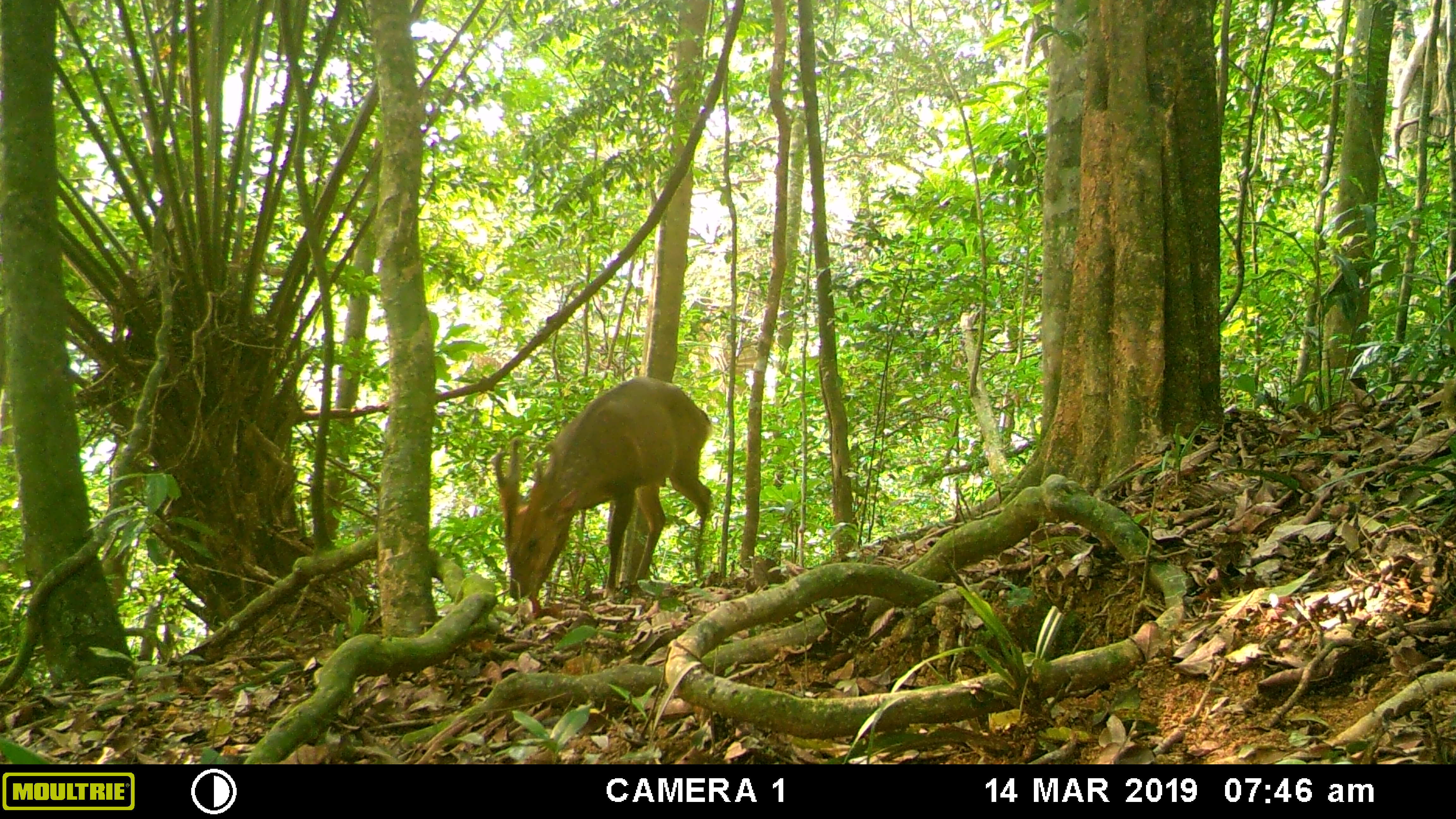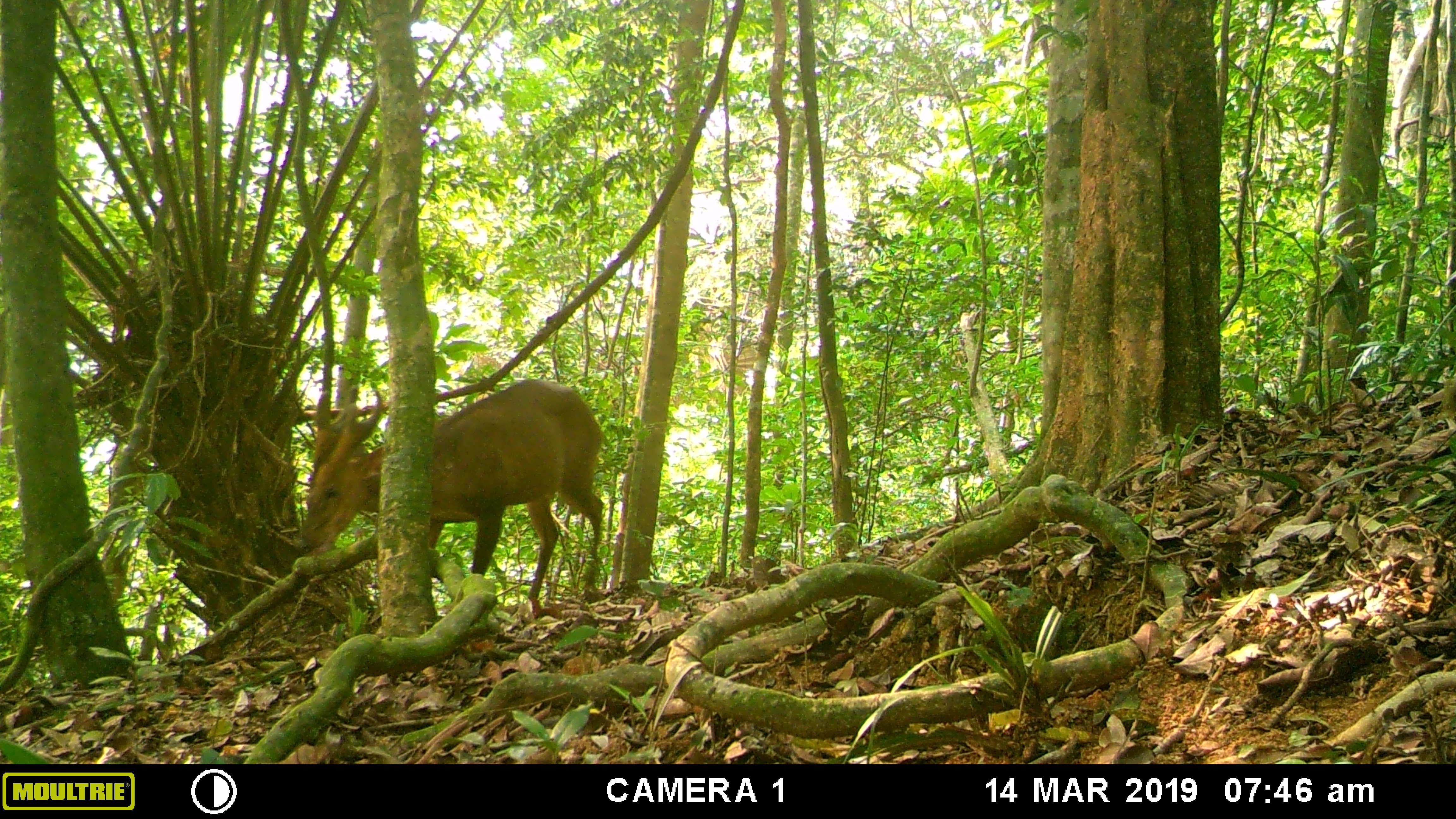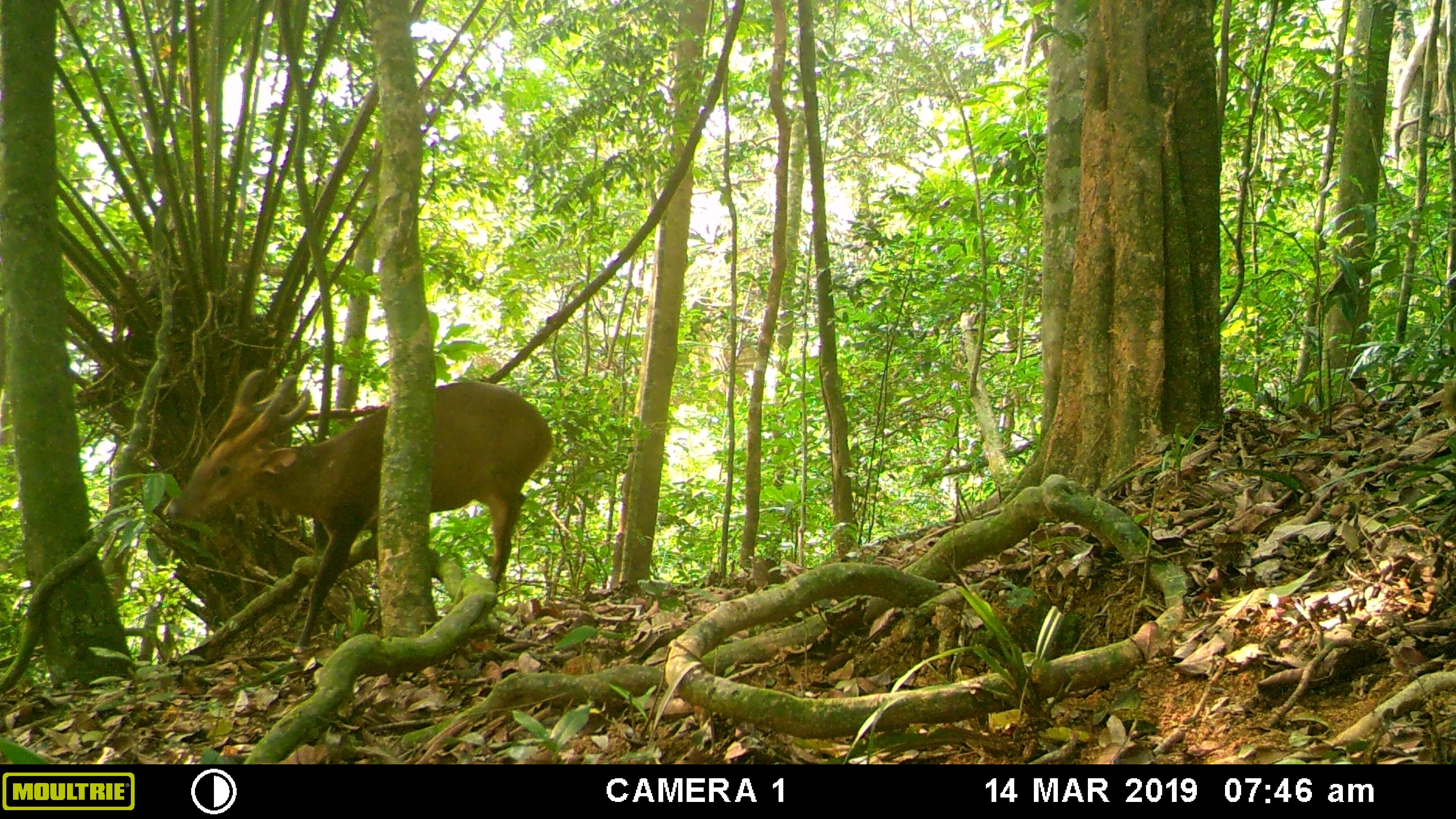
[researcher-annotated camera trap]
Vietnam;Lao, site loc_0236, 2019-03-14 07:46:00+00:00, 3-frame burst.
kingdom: Animalia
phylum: Chordata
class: Mammalia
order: Artiodactyla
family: Cervidae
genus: Muntiacus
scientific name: Muntiacus vuquangensis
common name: large-antlered muntjac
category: large antlered muntjac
Large antlered muntjac (large-antlered muntjac) (Muntiacus vuquangensis). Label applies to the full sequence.